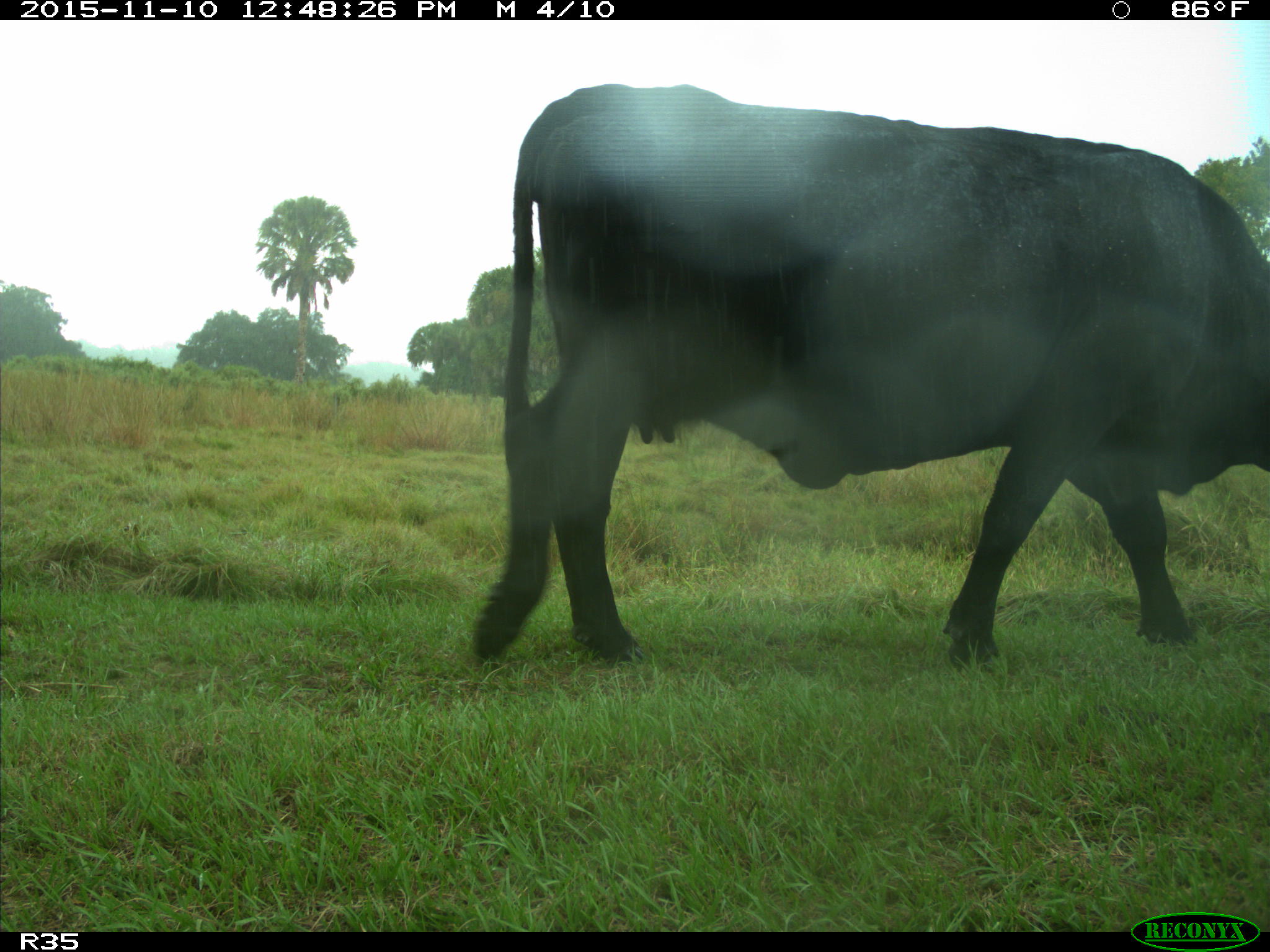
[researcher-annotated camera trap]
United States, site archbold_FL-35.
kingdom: Animalia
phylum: Chordata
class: Mammalia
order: Artiodactyla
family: Bovidae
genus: Bos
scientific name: Bos taurus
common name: domestic cow